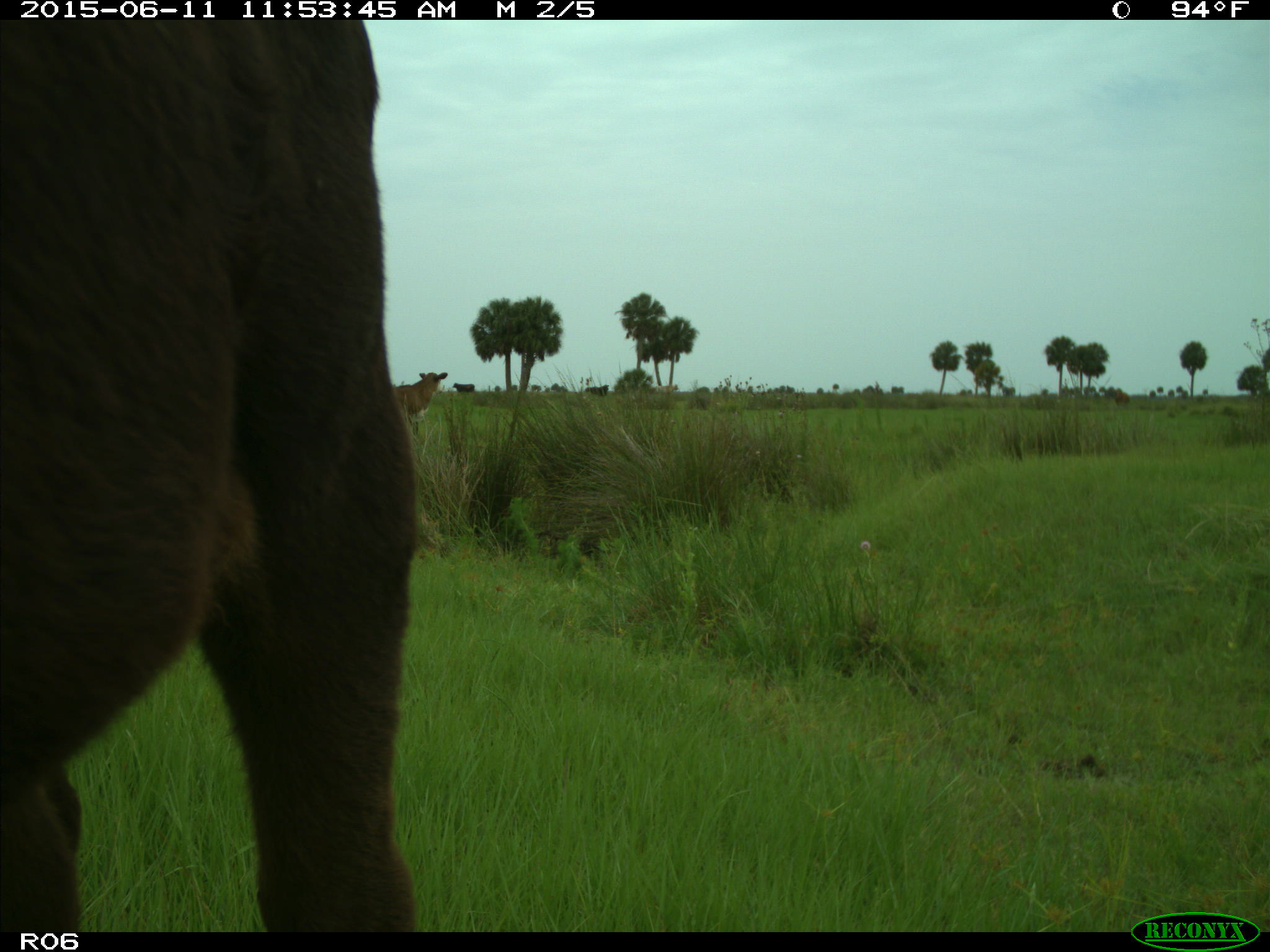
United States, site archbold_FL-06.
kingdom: Animalia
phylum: Chordata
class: Mammalia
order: Artiodactyla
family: Bovidae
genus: Bos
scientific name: Bos taurus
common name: domestic cow